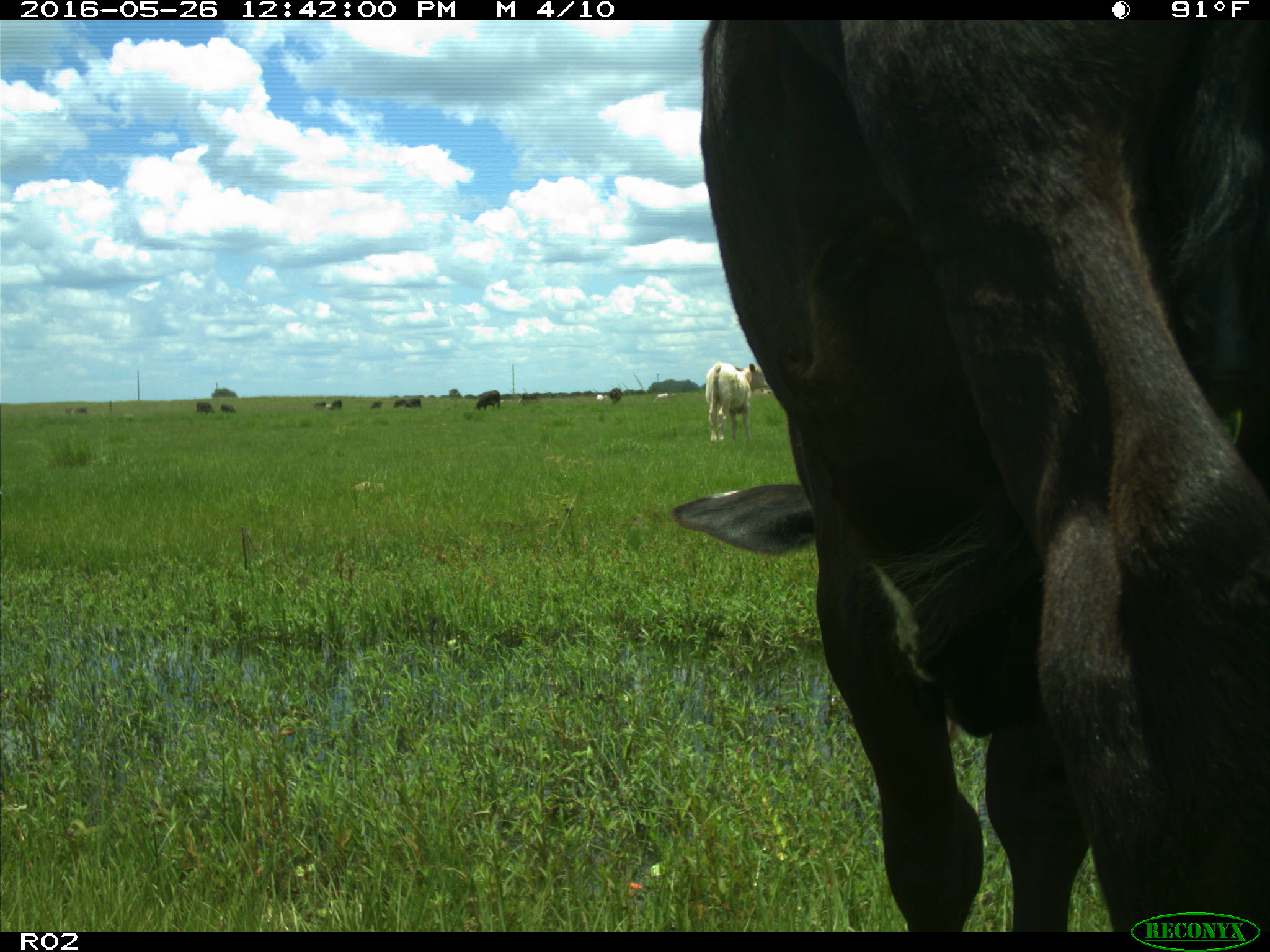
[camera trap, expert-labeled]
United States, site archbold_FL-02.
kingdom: Animalia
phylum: Chordata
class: Mammalia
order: Artiodactyla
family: Bovidae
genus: Bos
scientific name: Bos taurus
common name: domestic cow